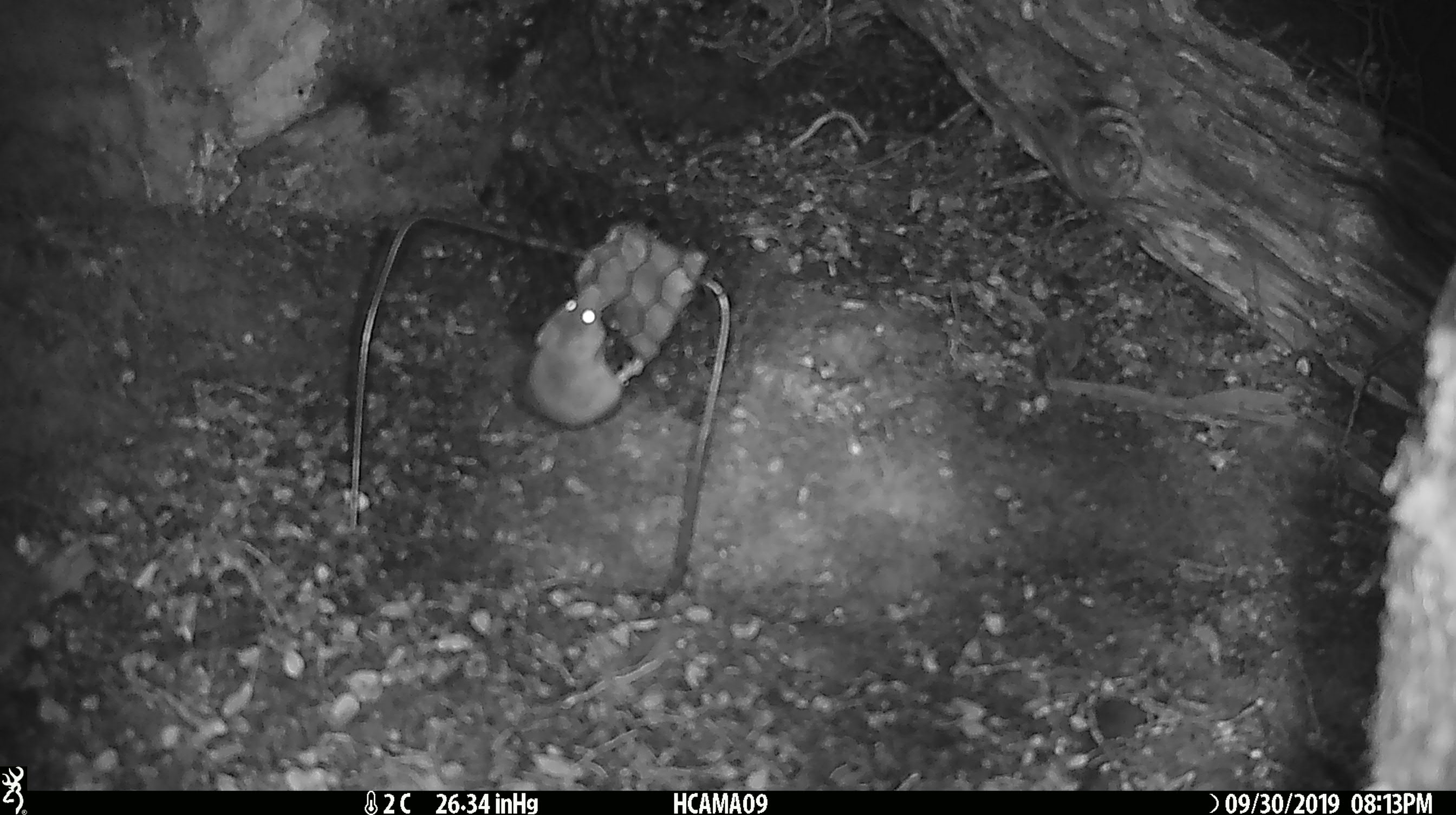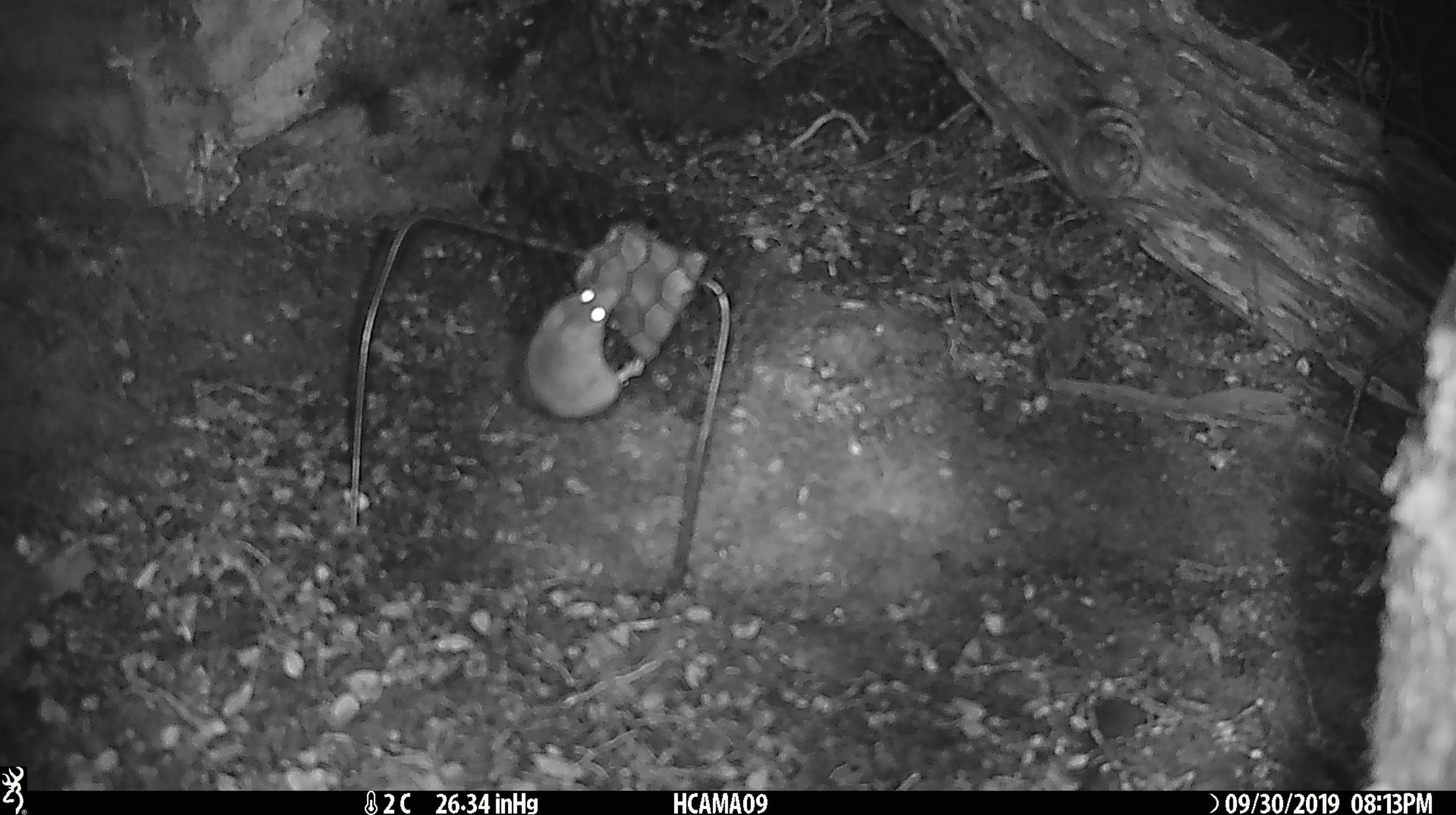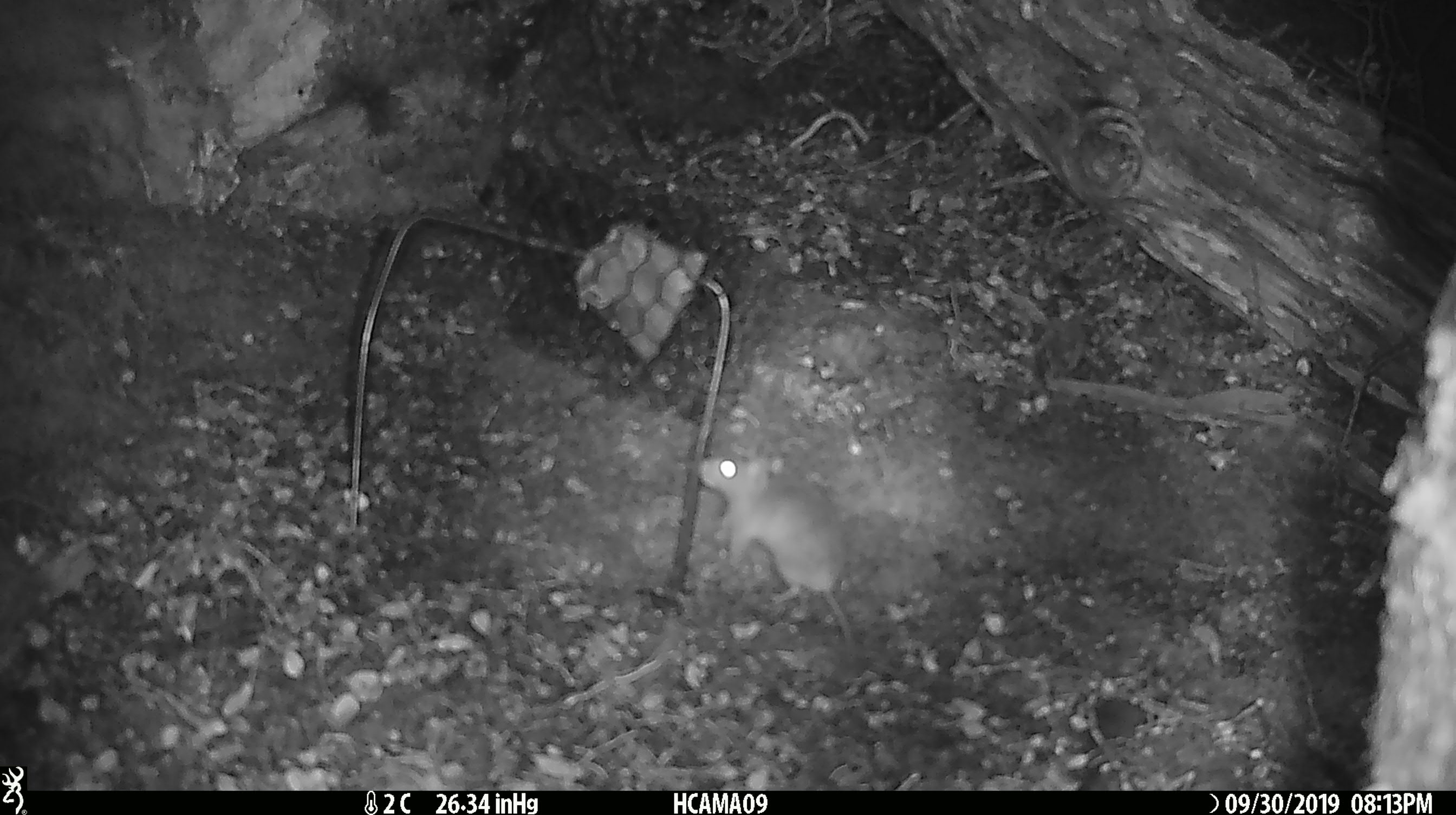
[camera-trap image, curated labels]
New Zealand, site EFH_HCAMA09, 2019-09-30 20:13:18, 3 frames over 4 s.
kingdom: Animalia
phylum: Chordata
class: Mammalia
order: Rodentia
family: Muridae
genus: Mus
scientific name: Mus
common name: mouse